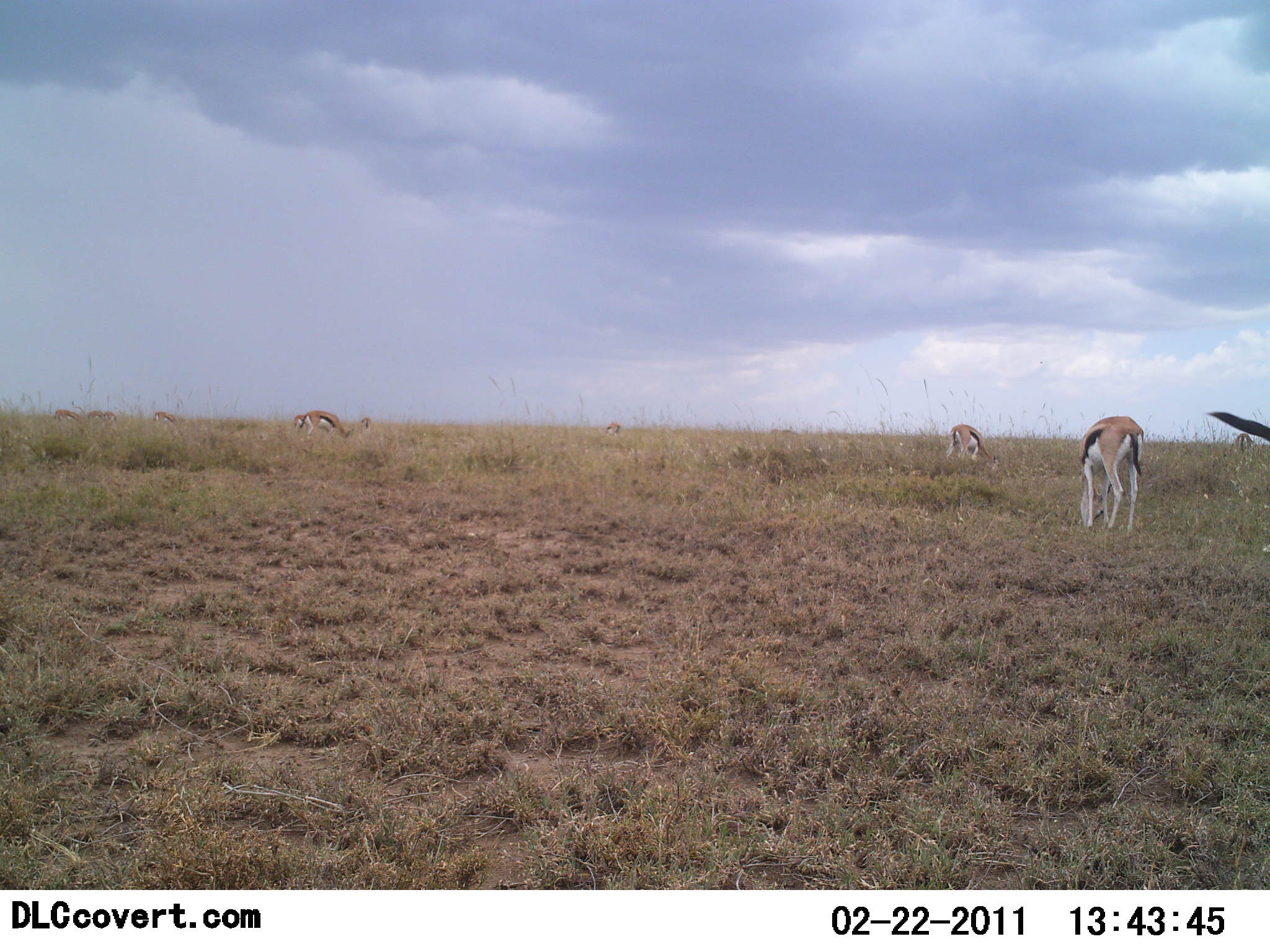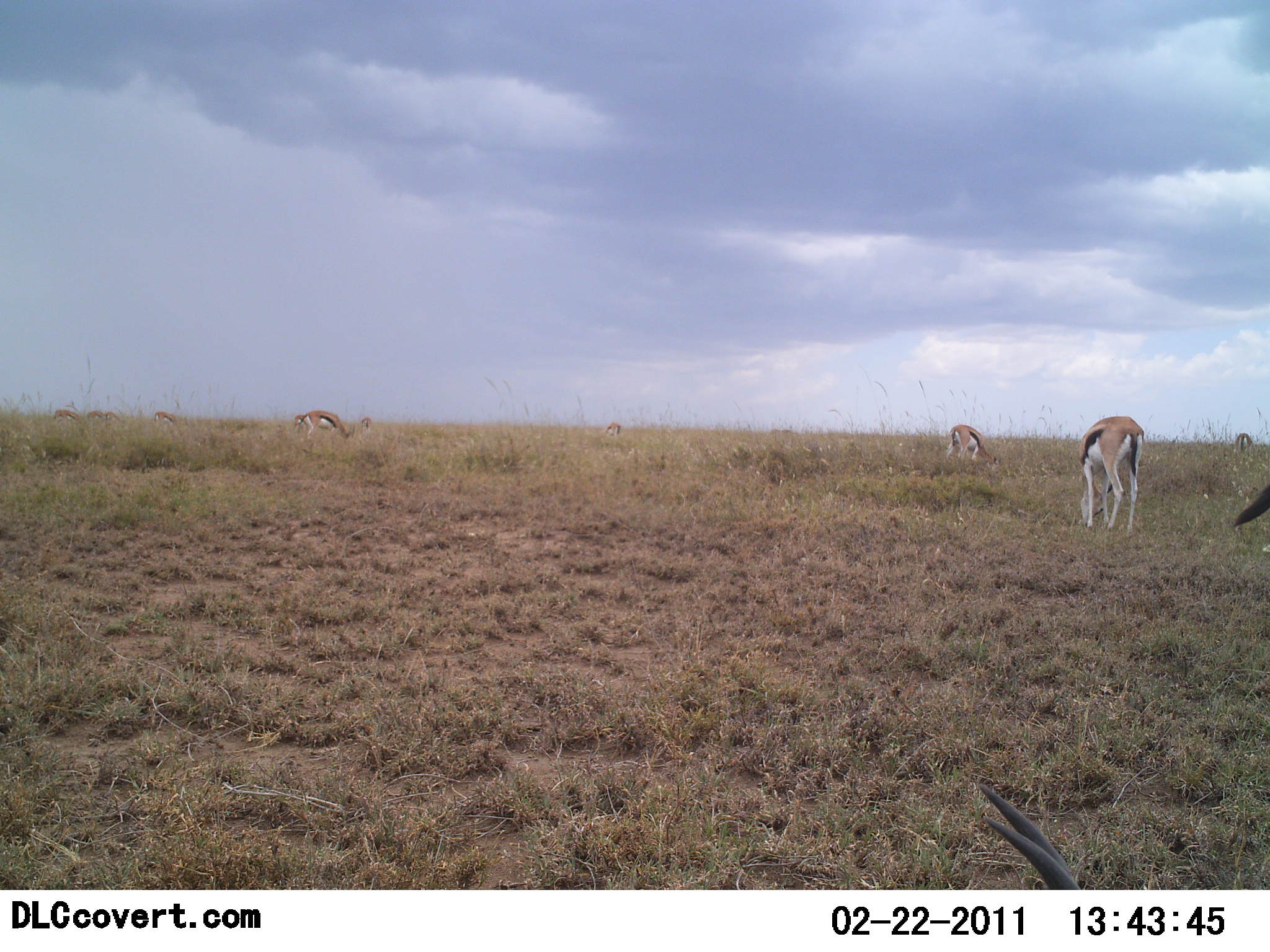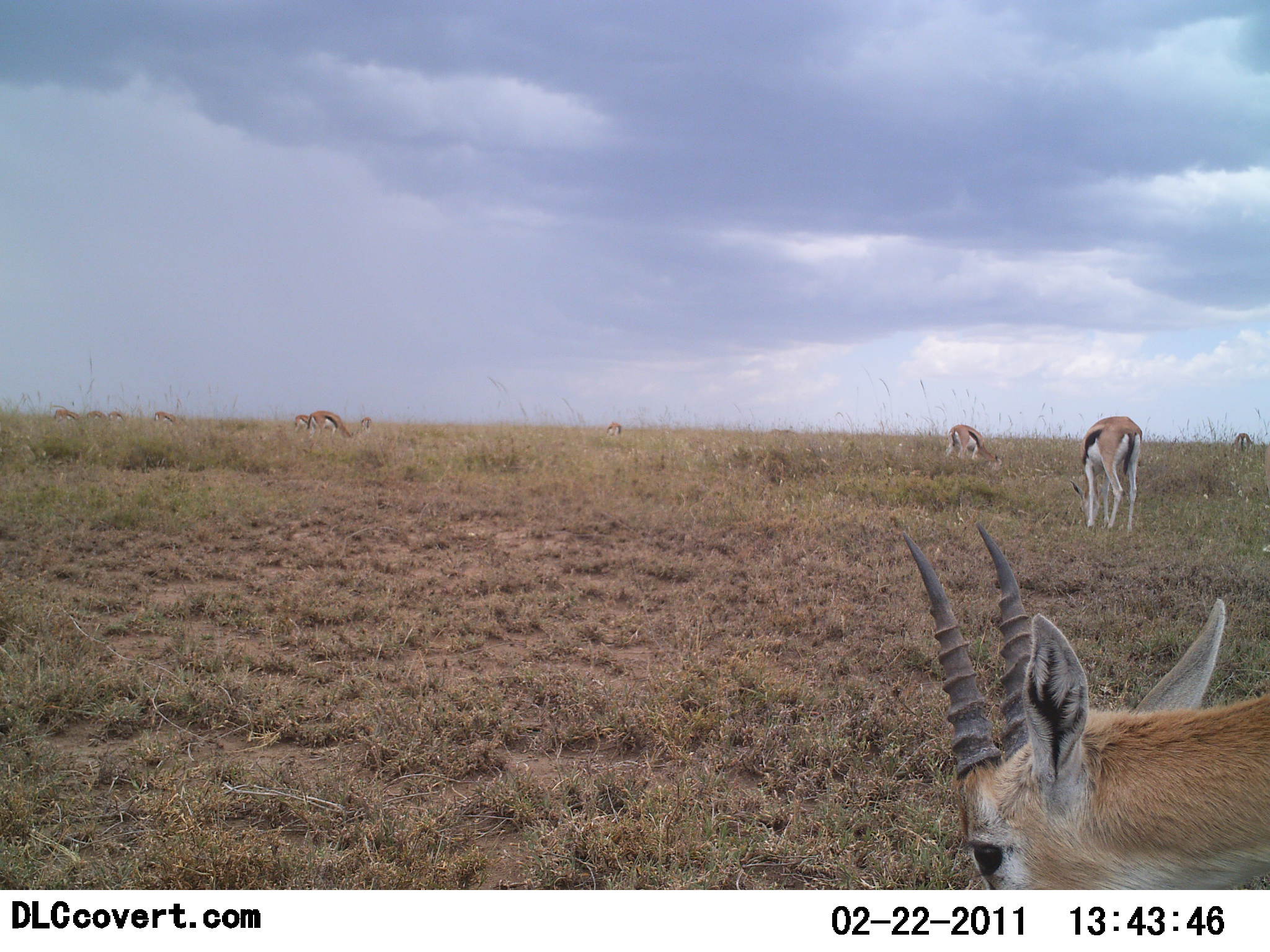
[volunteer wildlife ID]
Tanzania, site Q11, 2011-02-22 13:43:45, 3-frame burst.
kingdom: Animalia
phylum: Chordata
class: Mammalia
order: Artiodactyla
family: Bovidae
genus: Eudorcas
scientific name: Eudorcas thomsonii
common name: thomson's gazelle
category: gazellethomsons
Gazellethomsons (thomson's gazelle) (Eudorcas thomsonii), count 10. Behavior (volunteer vote fractions): standing 45%, resting 9%, moving 9%, interacting 0%. Young present (vote fraction): 0%. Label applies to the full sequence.